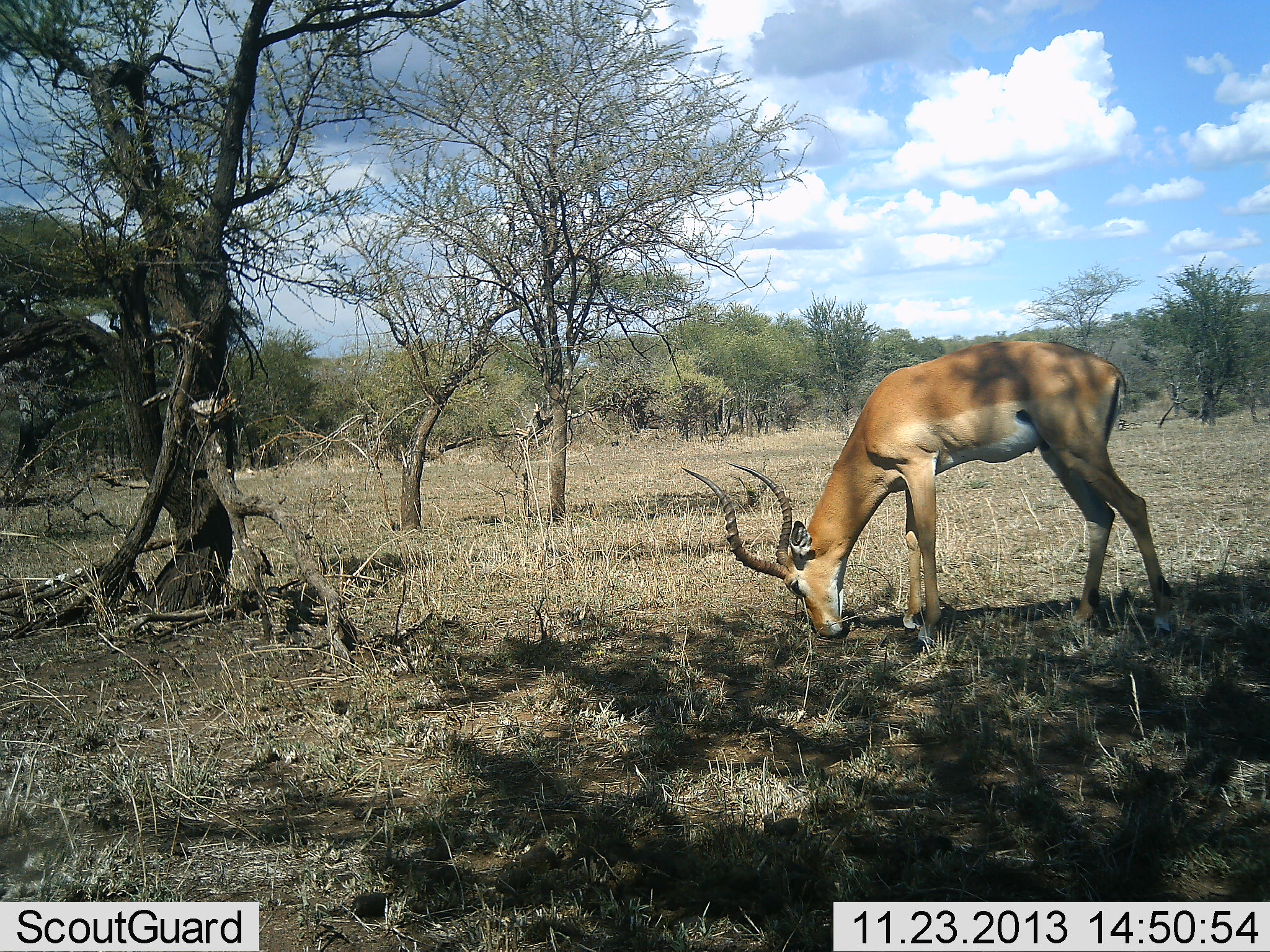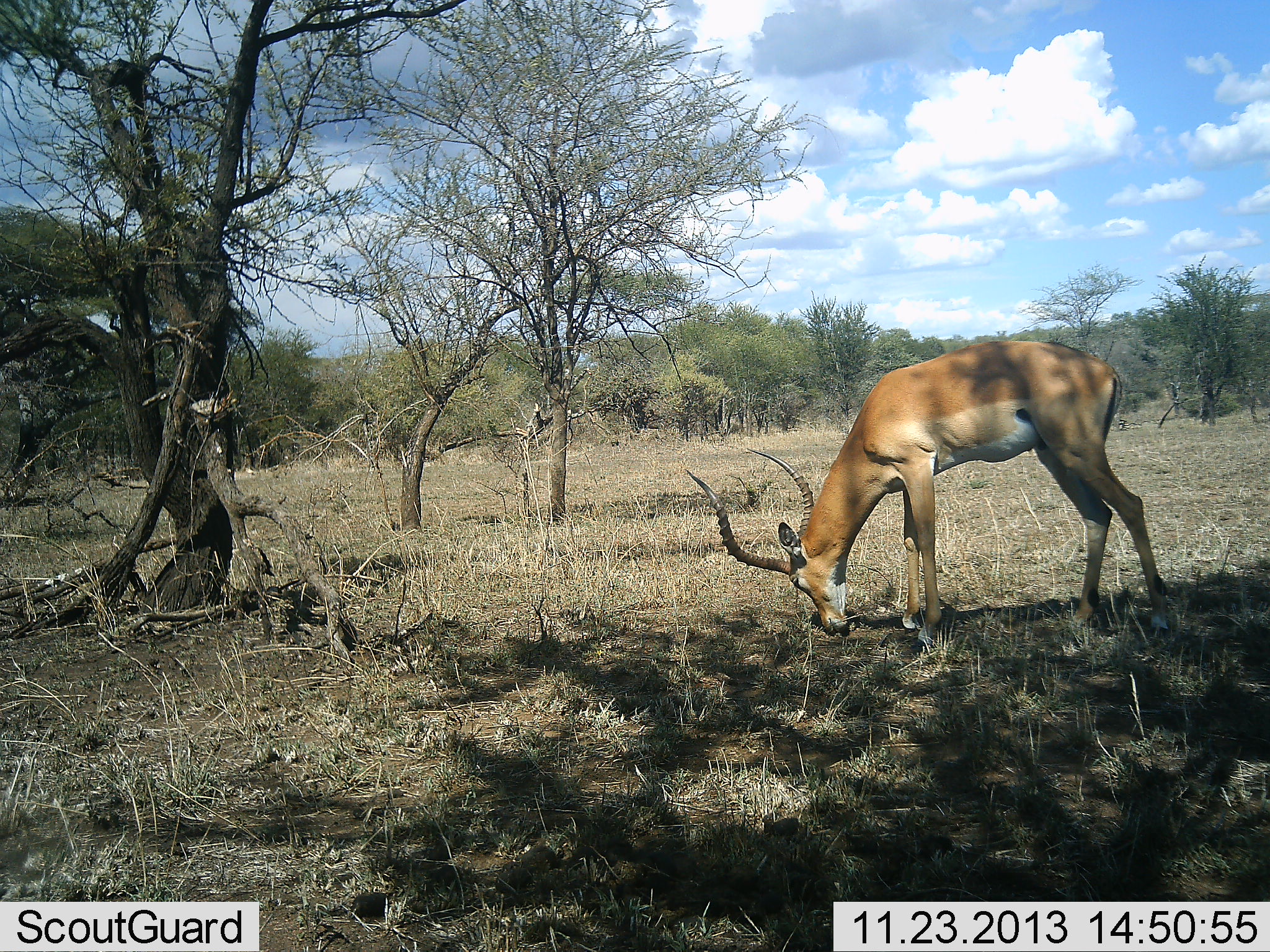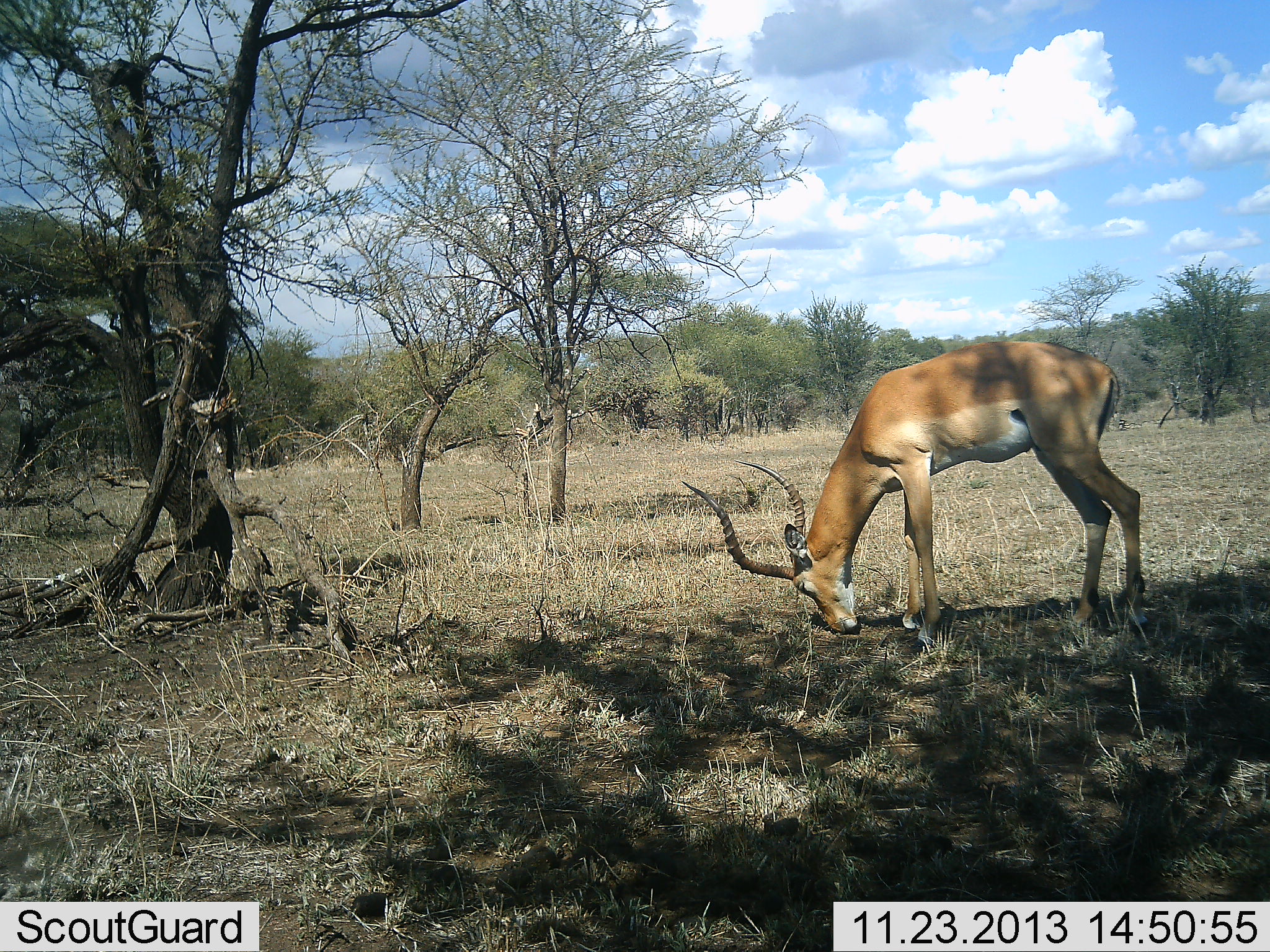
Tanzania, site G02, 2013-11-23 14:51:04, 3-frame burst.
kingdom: Animalia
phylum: Chordata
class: Mammalia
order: Artiodactyla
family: Bovidae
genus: Aepyceros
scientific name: Aepyceros melampus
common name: impala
Impala (Aepyceros melampus), count 1. Behavior (volunteer vote fractions): standing 30%, resting 0%, moving 0%, interacting 0%. Young present (vote fraction): 0%. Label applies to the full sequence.